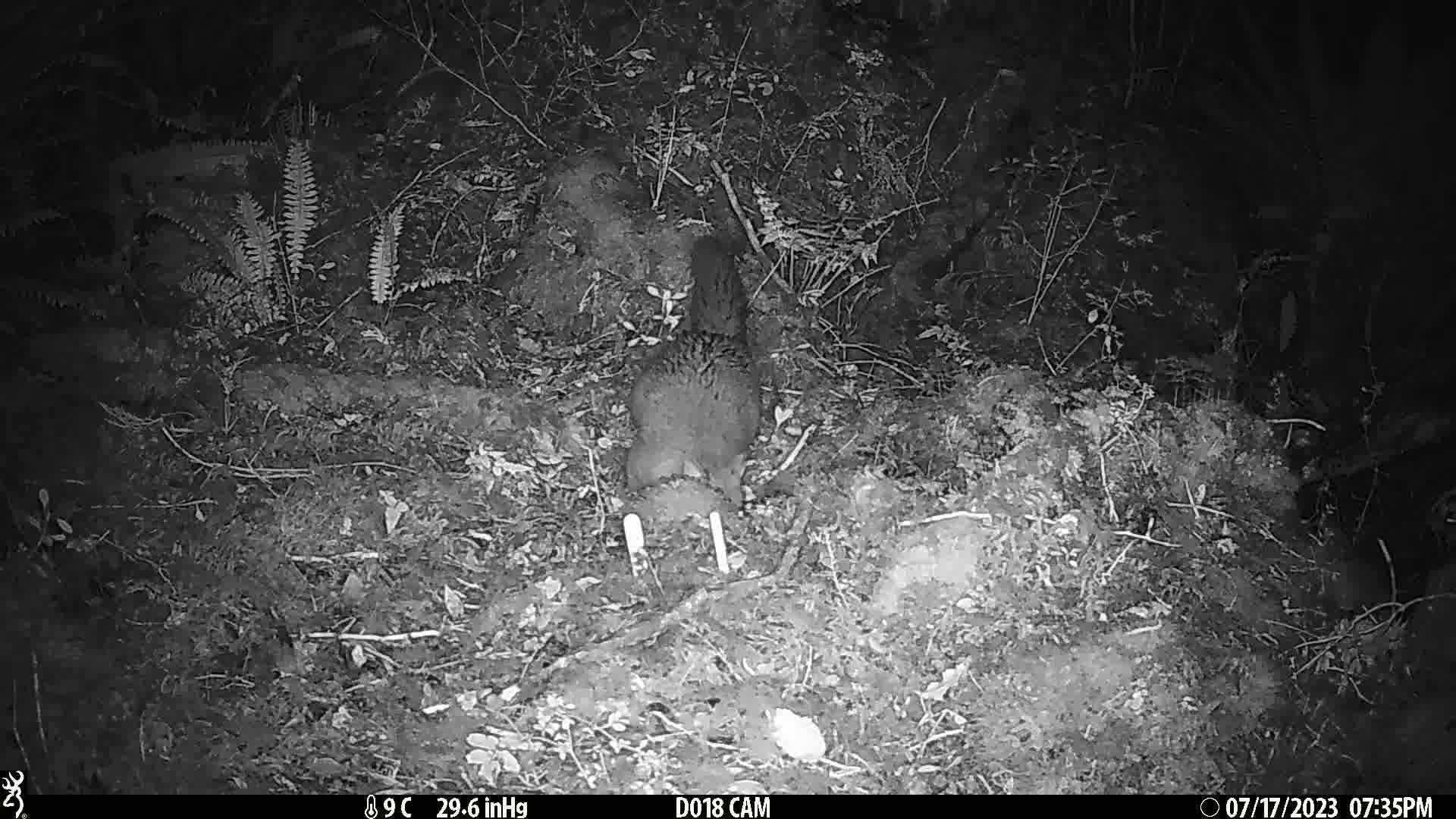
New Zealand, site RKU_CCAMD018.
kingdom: Animalia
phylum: Chordata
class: Mammalia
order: Diprotodontia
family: Phalangeridae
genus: Trichosurus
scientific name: Trichosurus vulpecula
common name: common brushtail possum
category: possum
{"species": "possum (common brushtail possum) (Trichosurus vulpecula)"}